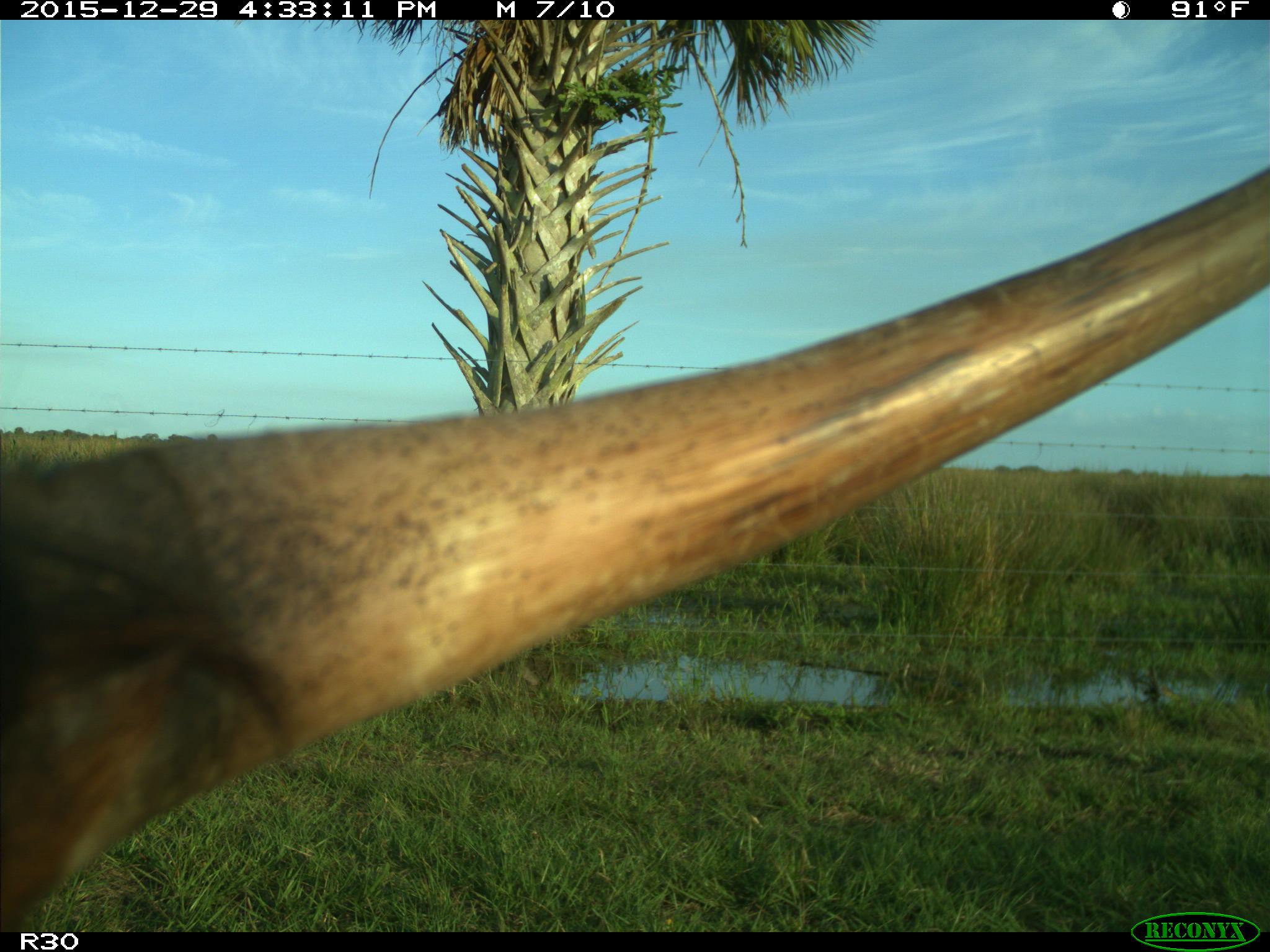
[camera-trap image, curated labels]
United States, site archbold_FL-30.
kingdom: Animalia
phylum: Chordata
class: Mammalia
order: Artiodactyla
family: Bovidae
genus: Bos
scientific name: Bos taurus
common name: domestic cow